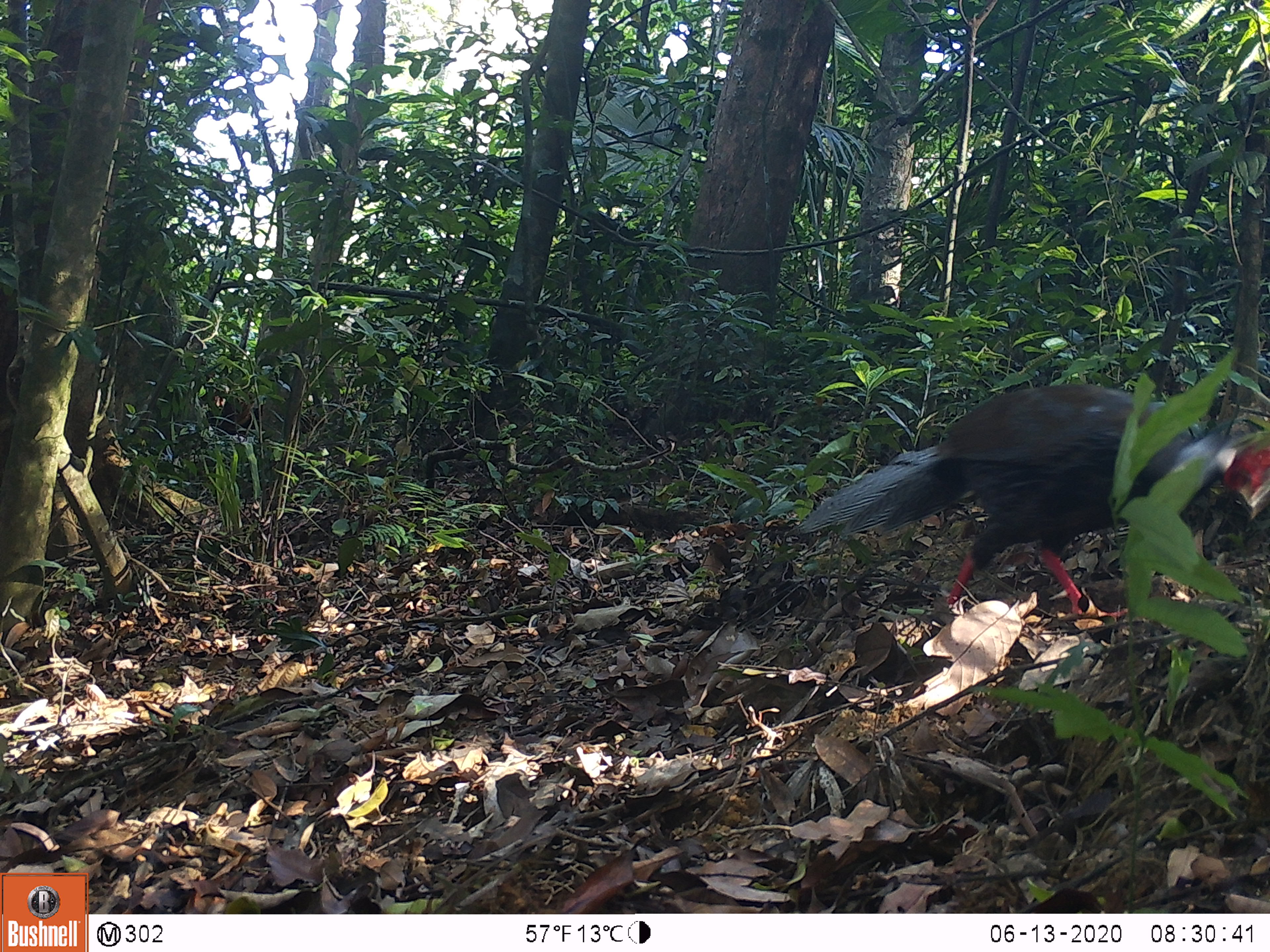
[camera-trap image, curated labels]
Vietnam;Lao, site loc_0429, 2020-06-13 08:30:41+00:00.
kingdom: Animalia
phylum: Chordata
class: Aves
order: Galliformes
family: Phasianidae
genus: Lophura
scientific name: Lophura nycthemera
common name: silver pheasant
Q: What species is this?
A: Silver pheasant (Lophura nycthemera).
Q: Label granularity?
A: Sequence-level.